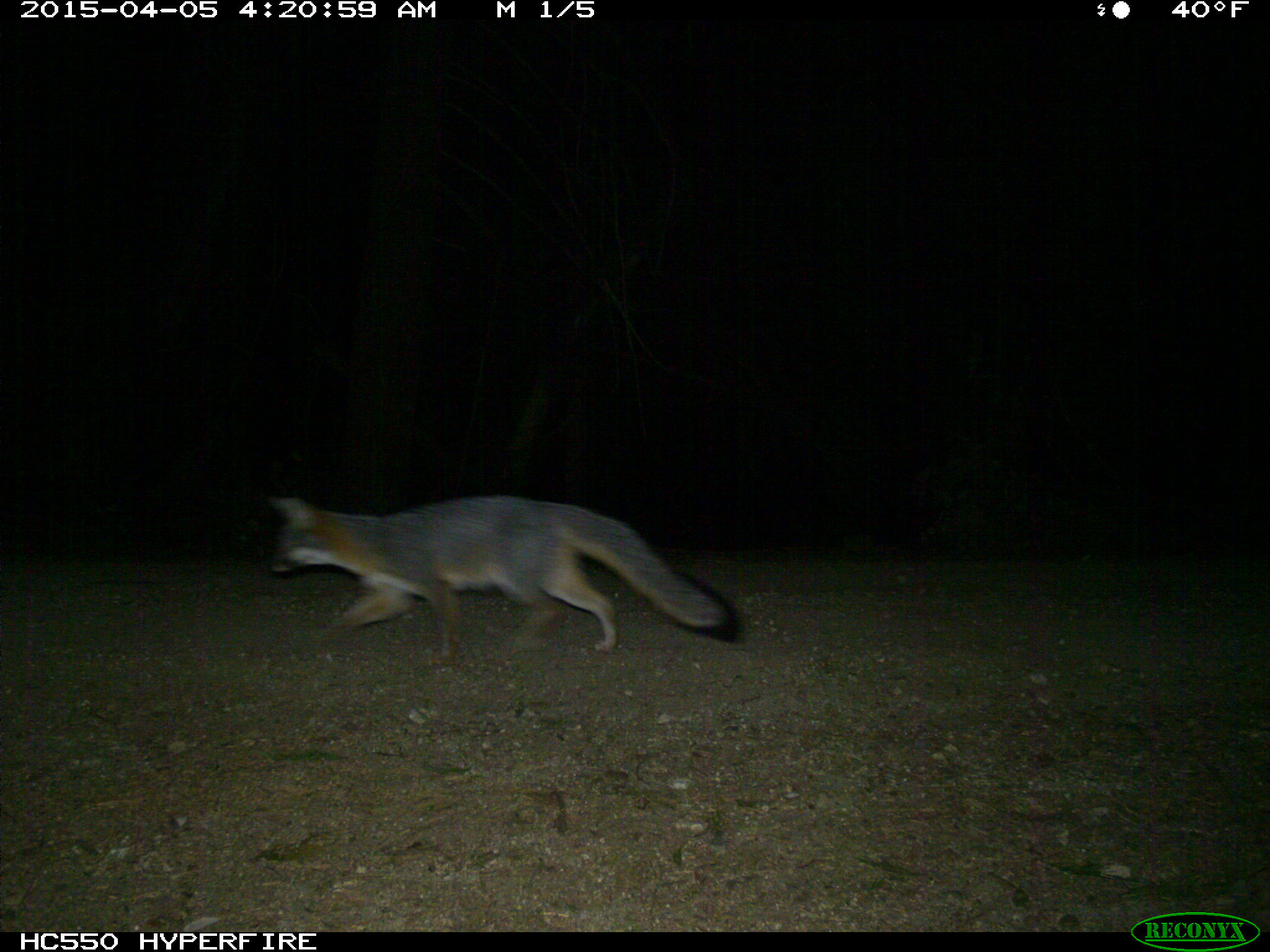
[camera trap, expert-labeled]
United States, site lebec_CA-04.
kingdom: Animalia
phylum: Chordata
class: Mammalia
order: Carnivora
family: Canidae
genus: Urocyon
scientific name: Urocyon cinereoargenteus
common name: gray fox